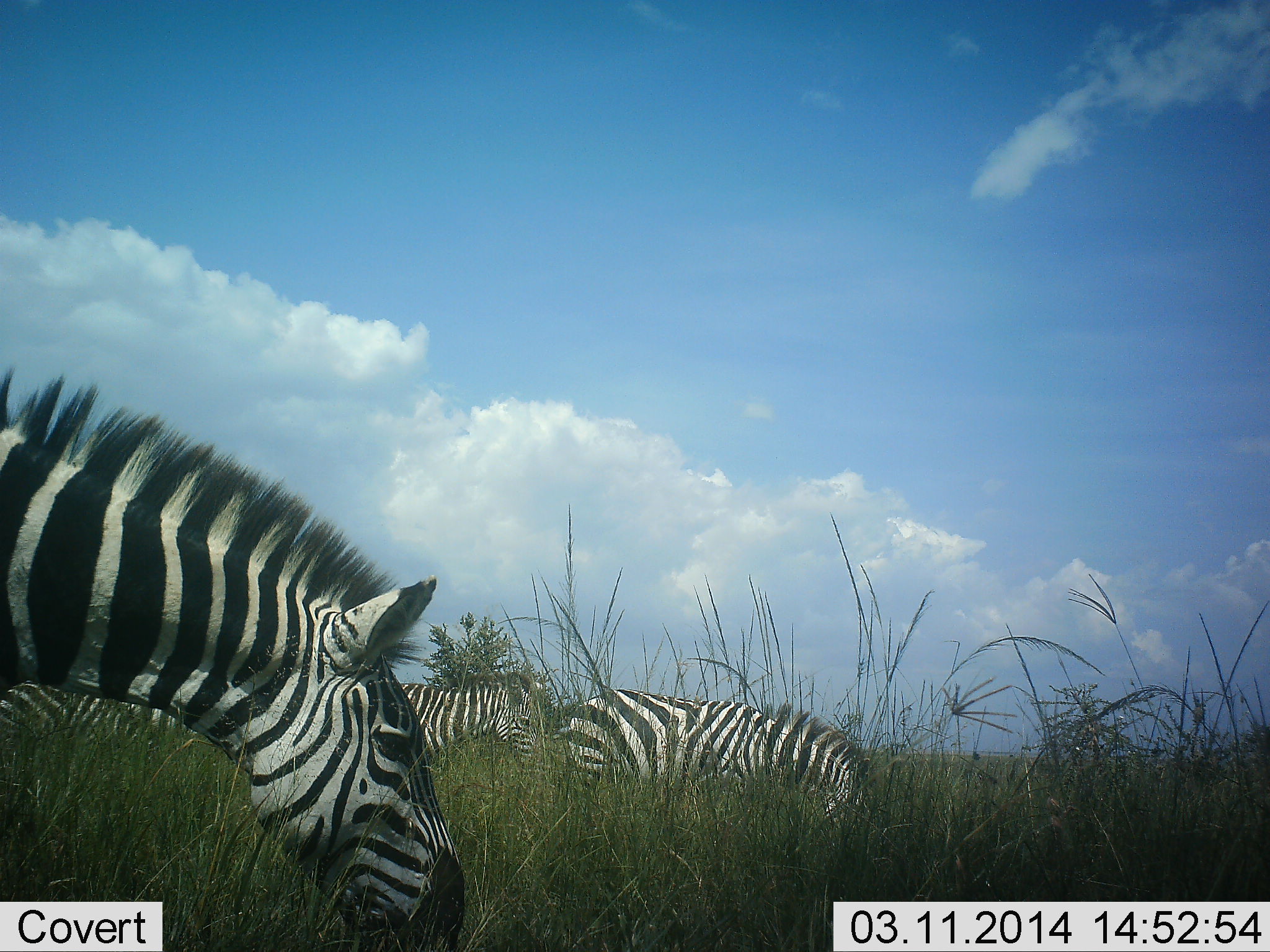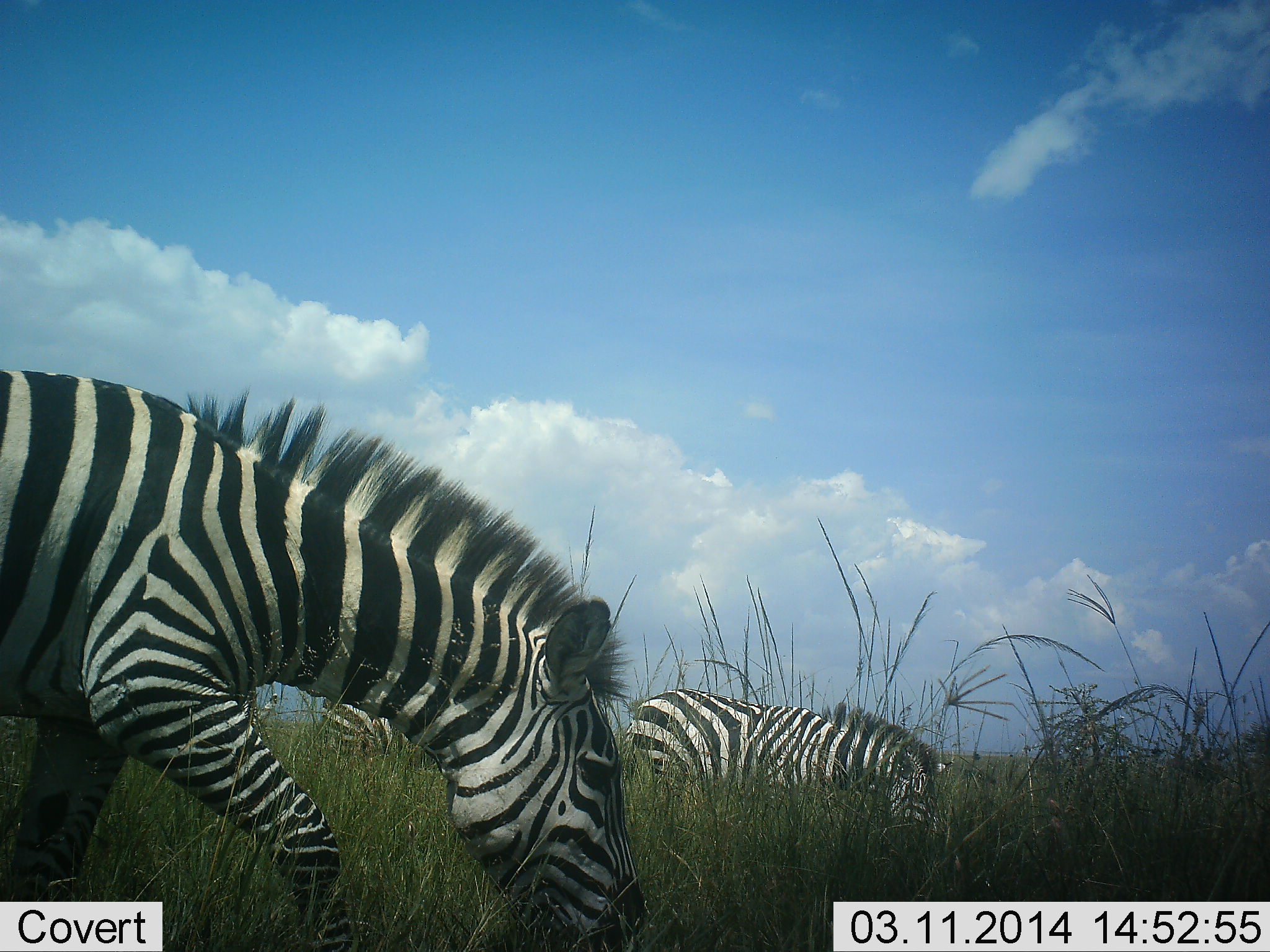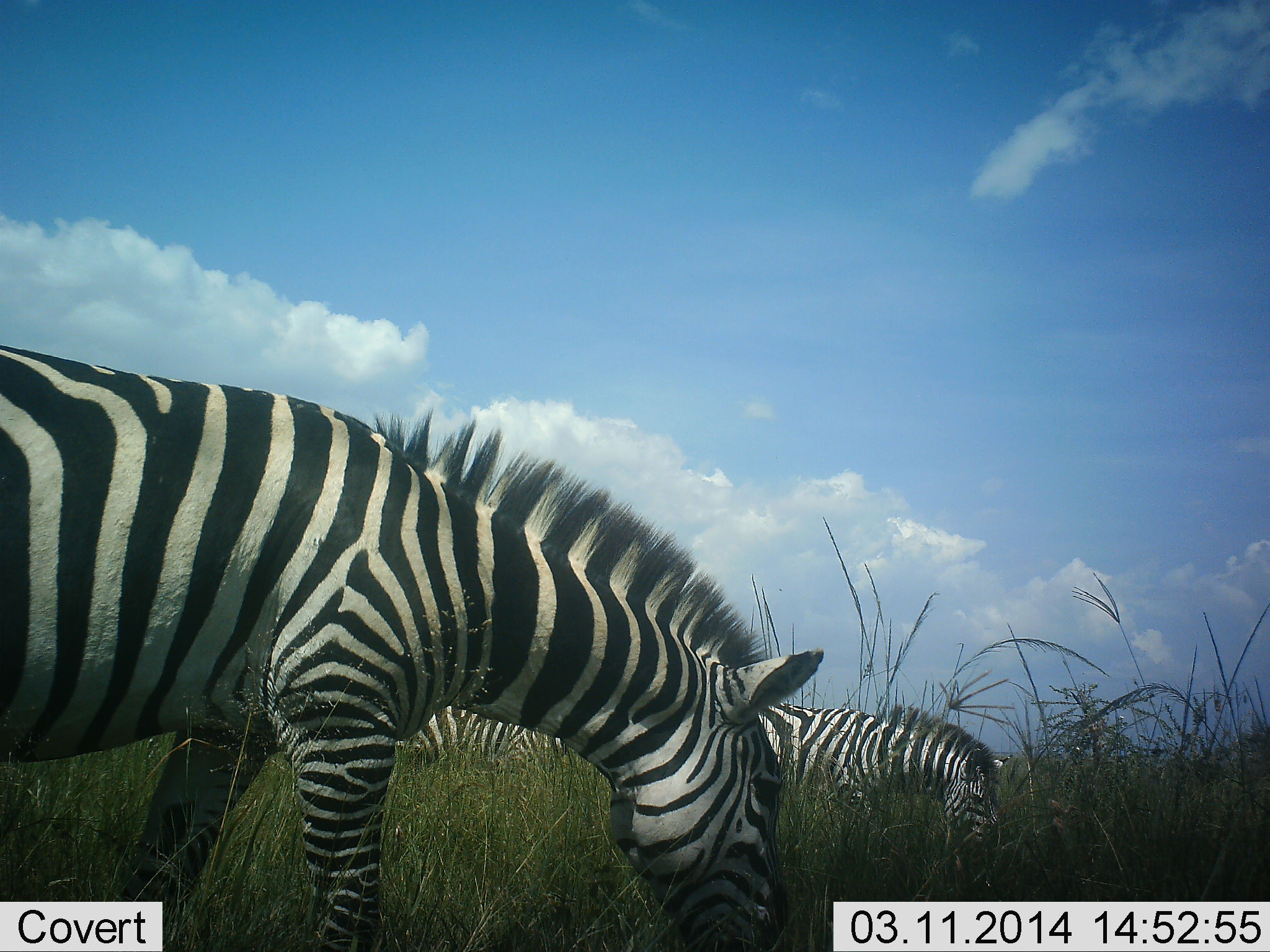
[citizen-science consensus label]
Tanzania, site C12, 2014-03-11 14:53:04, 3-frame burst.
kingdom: Animalia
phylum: Chordata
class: Mammalia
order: Perissodactyla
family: Equidae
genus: Equus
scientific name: Equus quagga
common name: plains zebra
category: zebra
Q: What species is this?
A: Zebra (plains zebra) (Equus quagga).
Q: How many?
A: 4.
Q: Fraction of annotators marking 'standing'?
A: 10%.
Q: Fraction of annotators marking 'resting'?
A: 0%.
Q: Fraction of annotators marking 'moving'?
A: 70%.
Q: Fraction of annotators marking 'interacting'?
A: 0%.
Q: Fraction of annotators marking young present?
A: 0%.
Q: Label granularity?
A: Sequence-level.